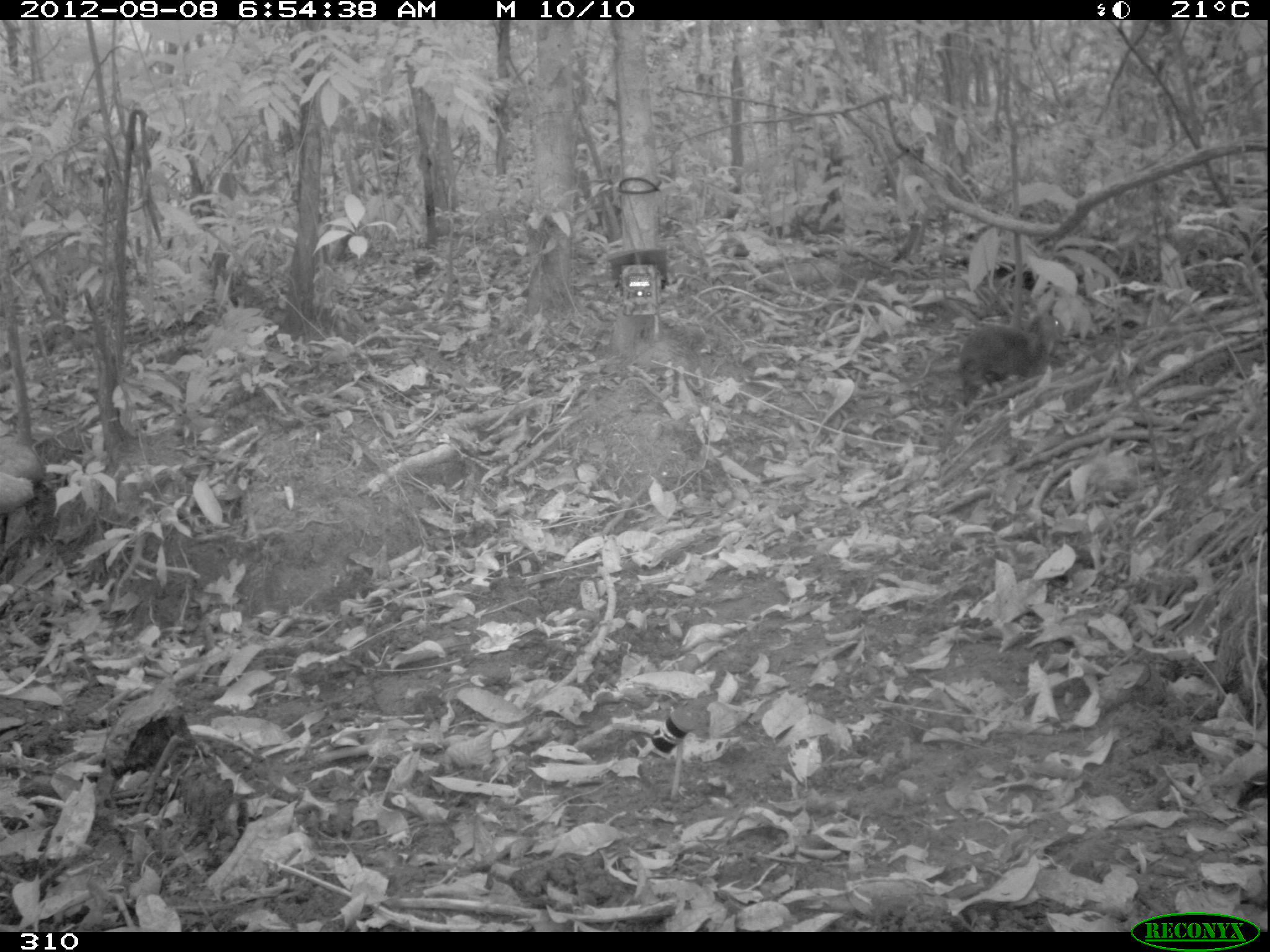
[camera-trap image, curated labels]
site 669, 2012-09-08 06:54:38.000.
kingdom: Animalia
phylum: Chordata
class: Mammalia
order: Rodentia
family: Dasyproctidae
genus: Dasyprocta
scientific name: Dasyprocta punctata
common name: central american agouti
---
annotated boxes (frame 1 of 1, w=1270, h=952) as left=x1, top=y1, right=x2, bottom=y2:
dasyprocta punctata: left=957, top=313, right=1064, bottom=403